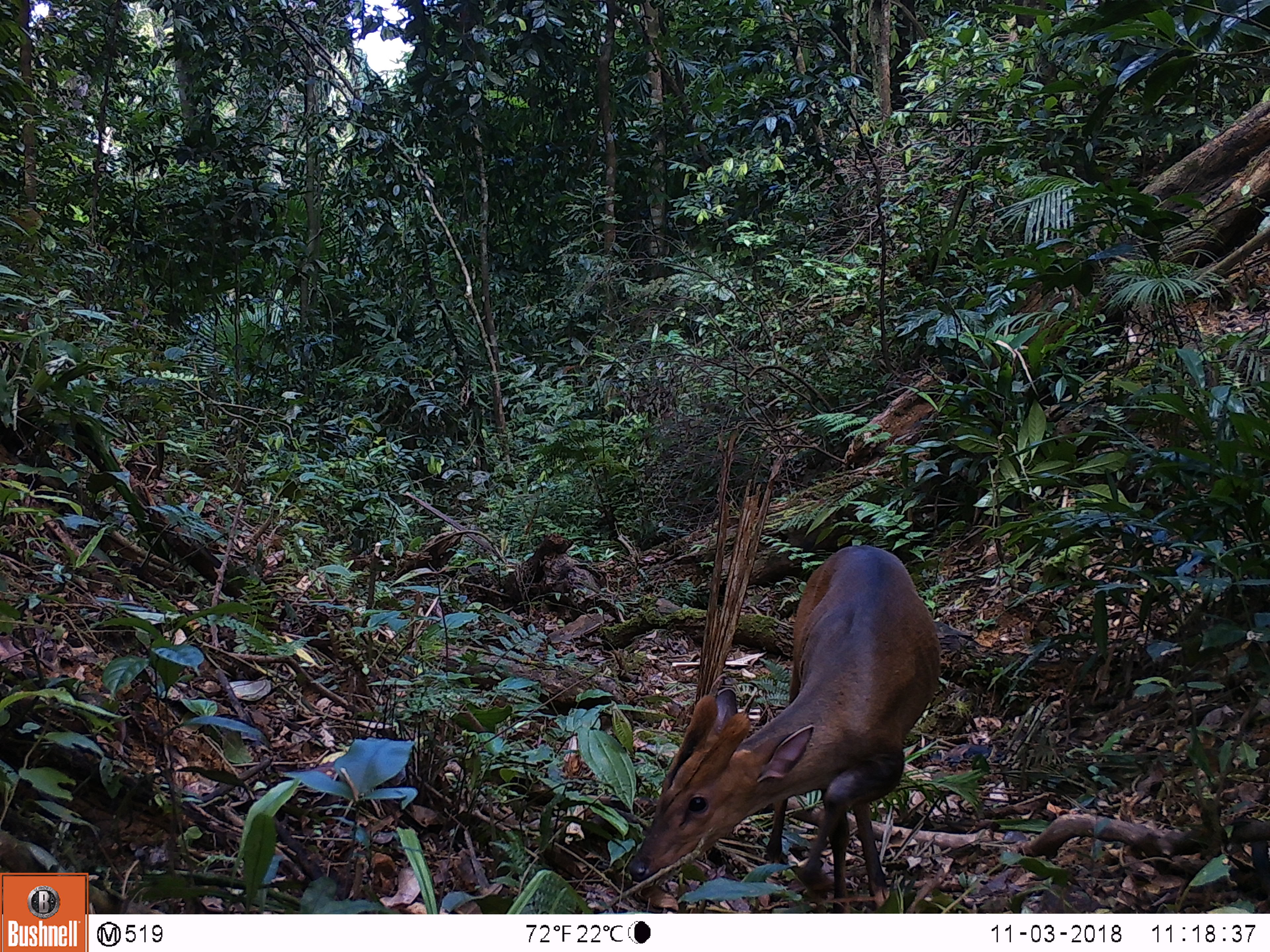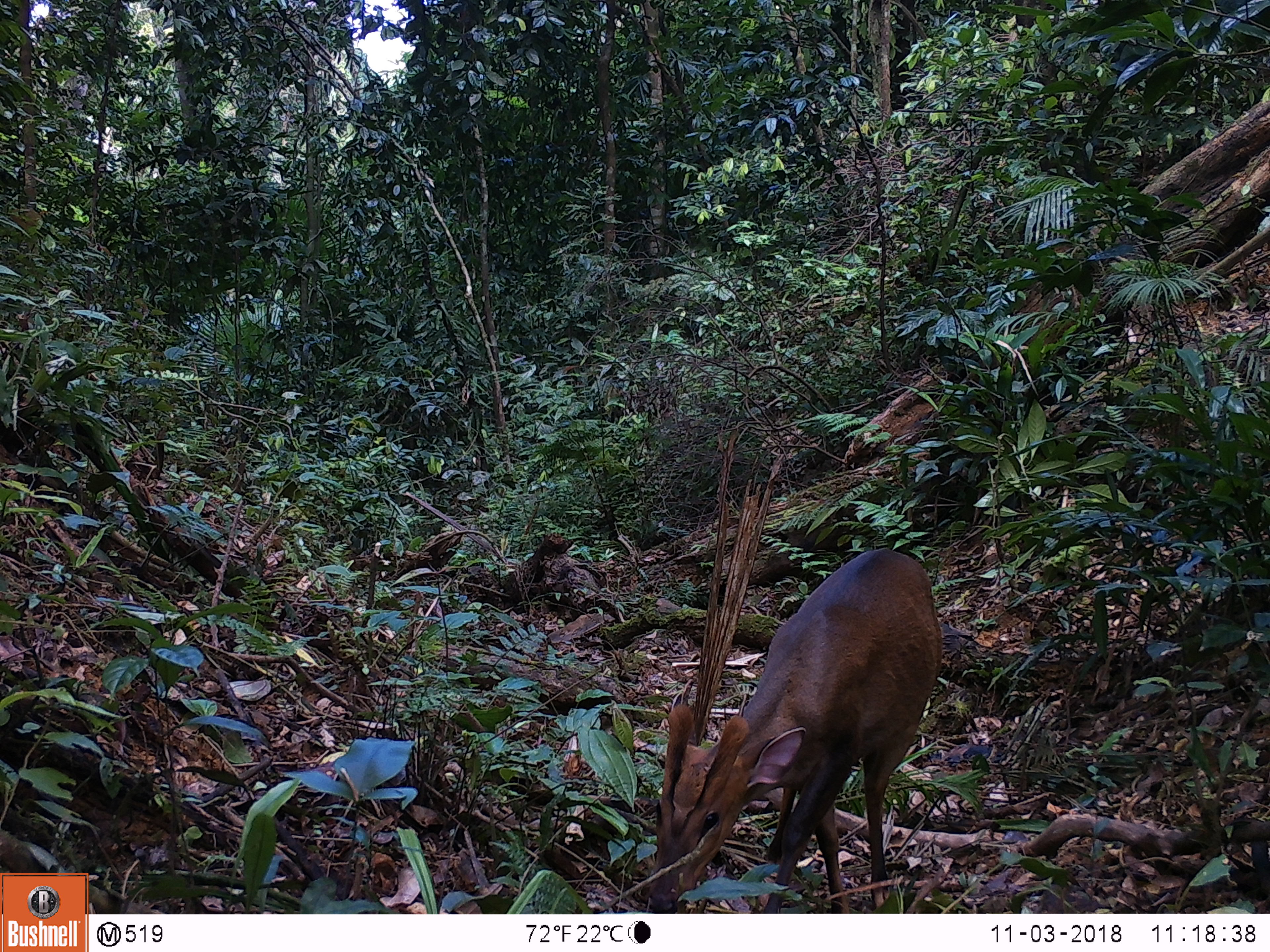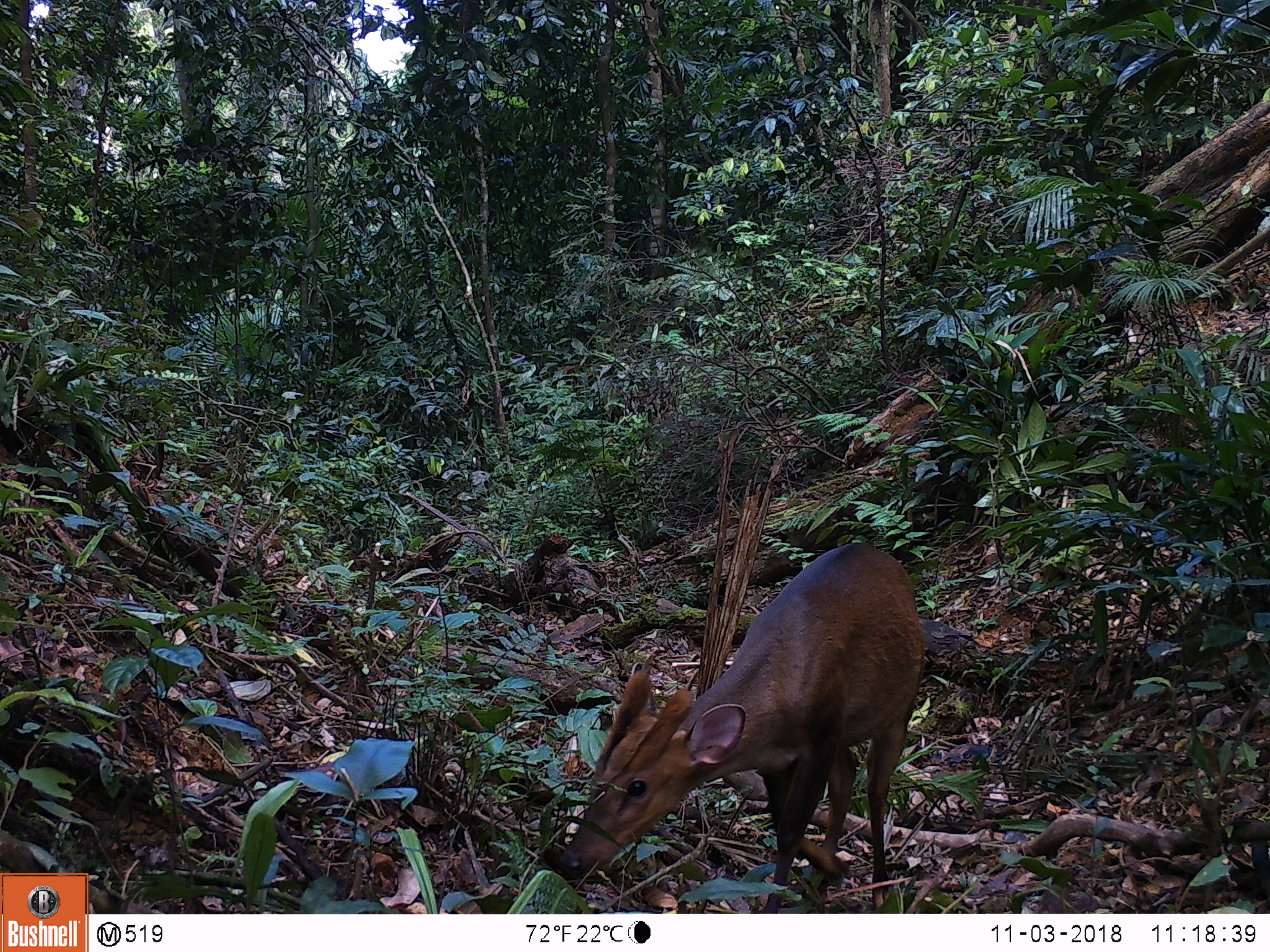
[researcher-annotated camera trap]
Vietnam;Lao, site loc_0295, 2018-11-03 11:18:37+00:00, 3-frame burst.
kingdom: Animalia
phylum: Chordata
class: Mammalia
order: Artiodactyla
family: Cervidae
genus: Muntiacus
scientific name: Muntiacus vuquangensis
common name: large-antlered muntjac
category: large antlered muntjac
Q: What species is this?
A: Large antlered muntjac (large-antlered muntjac) (Muntiacus vuquangensis).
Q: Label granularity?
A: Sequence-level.